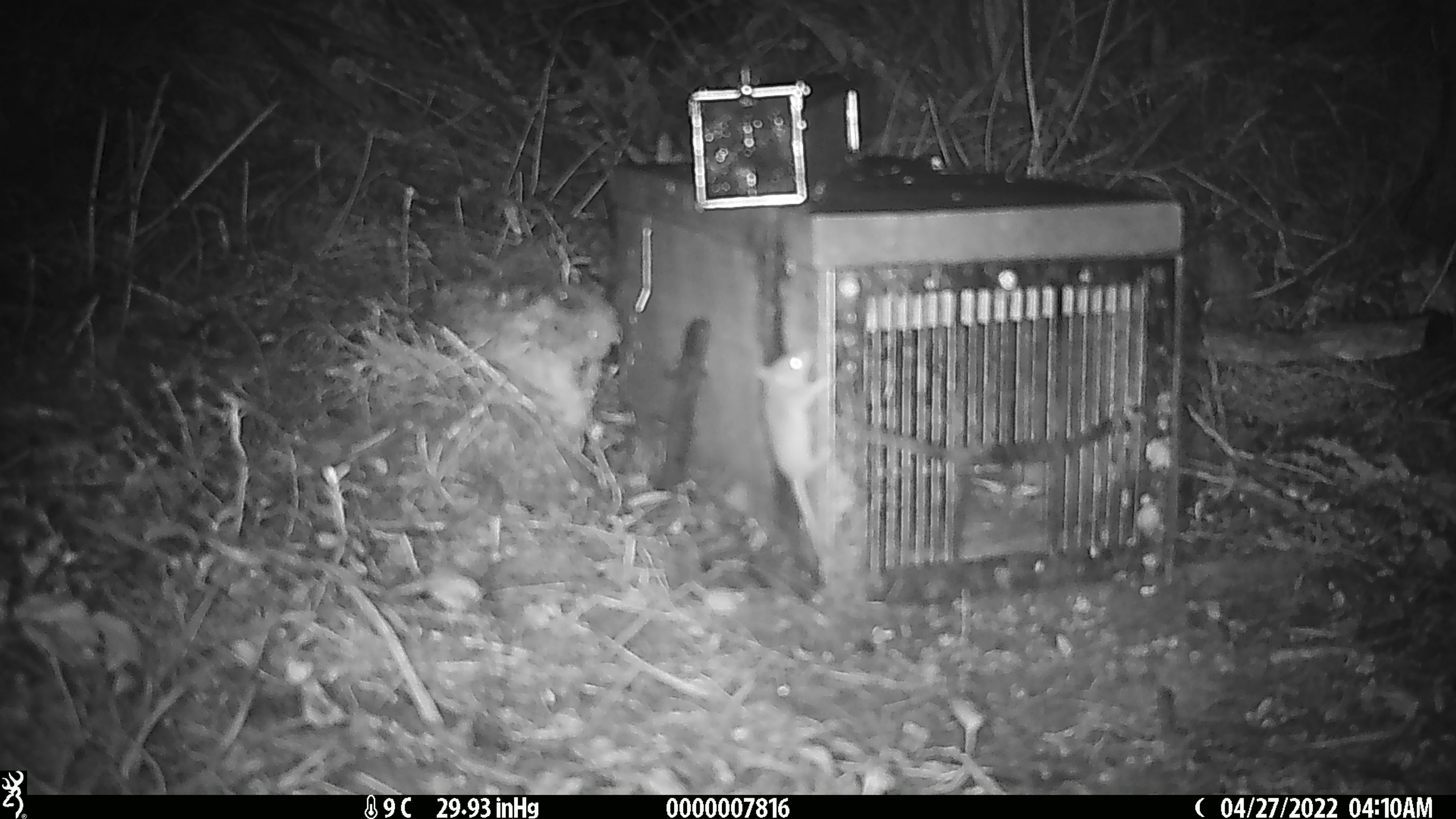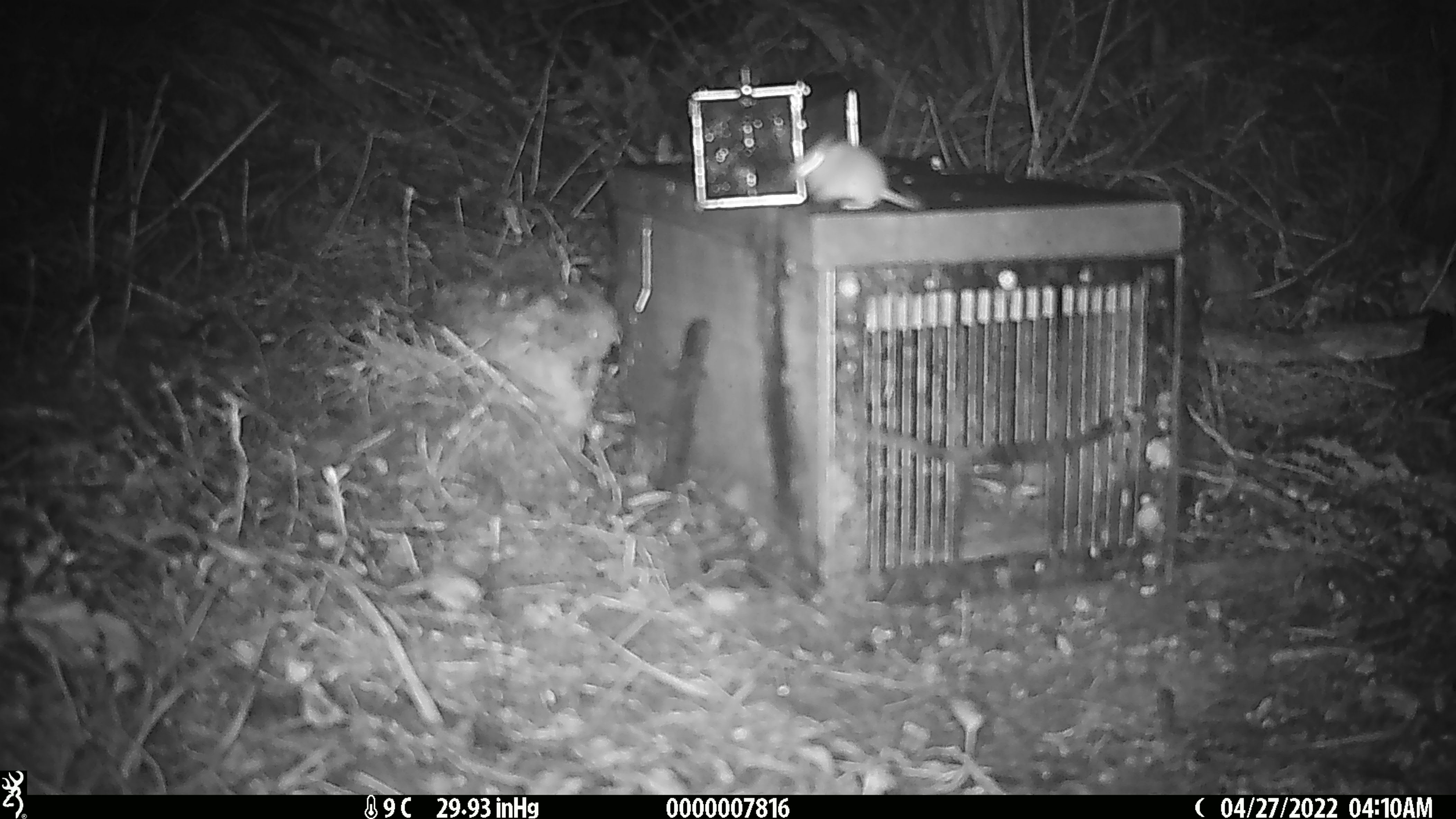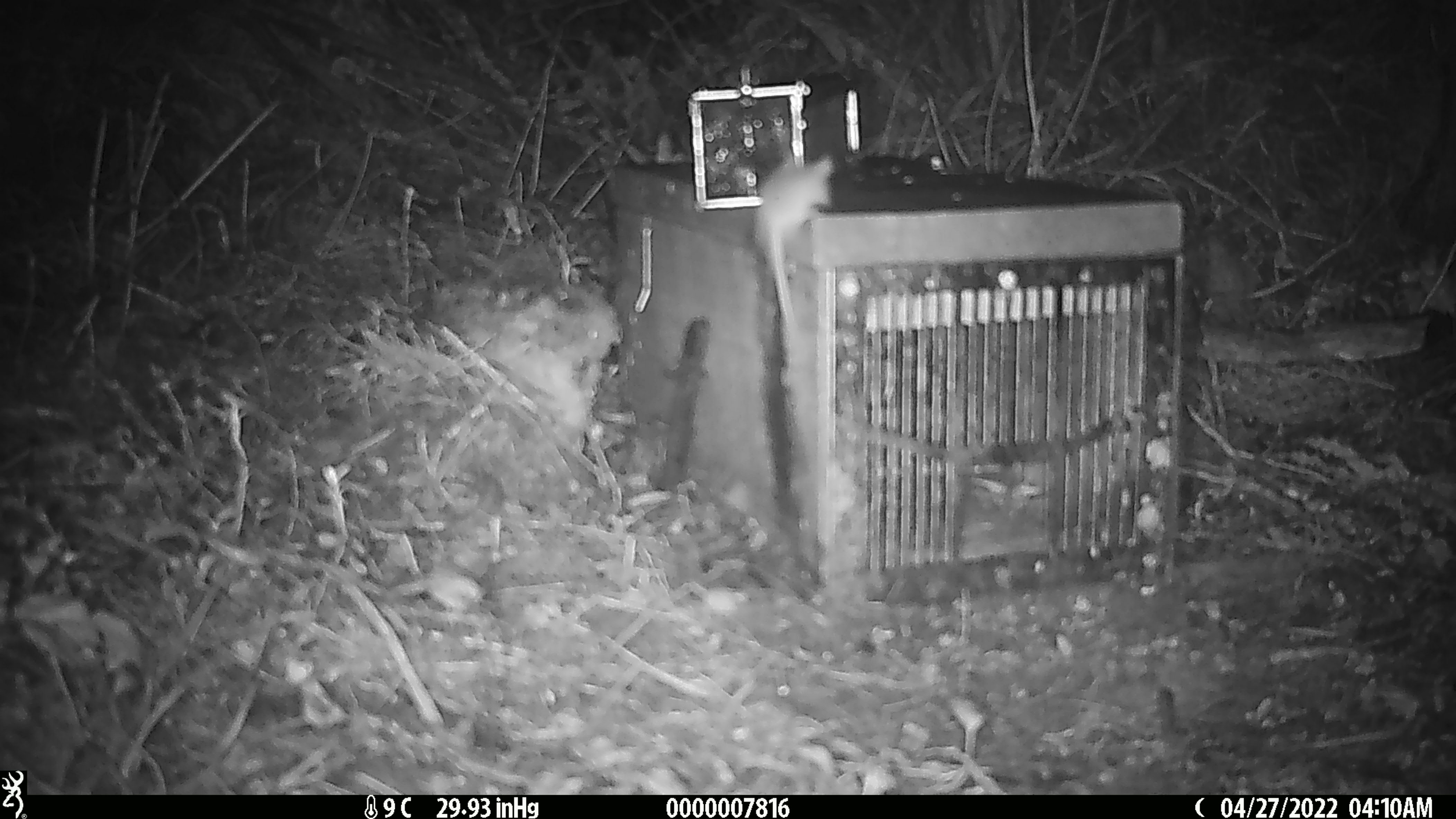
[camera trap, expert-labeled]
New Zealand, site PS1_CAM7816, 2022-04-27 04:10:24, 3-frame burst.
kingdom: Animalia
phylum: Chordata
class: Mammalia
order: Rodentia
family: Muridae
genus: Mus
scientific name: Mus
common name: mouse